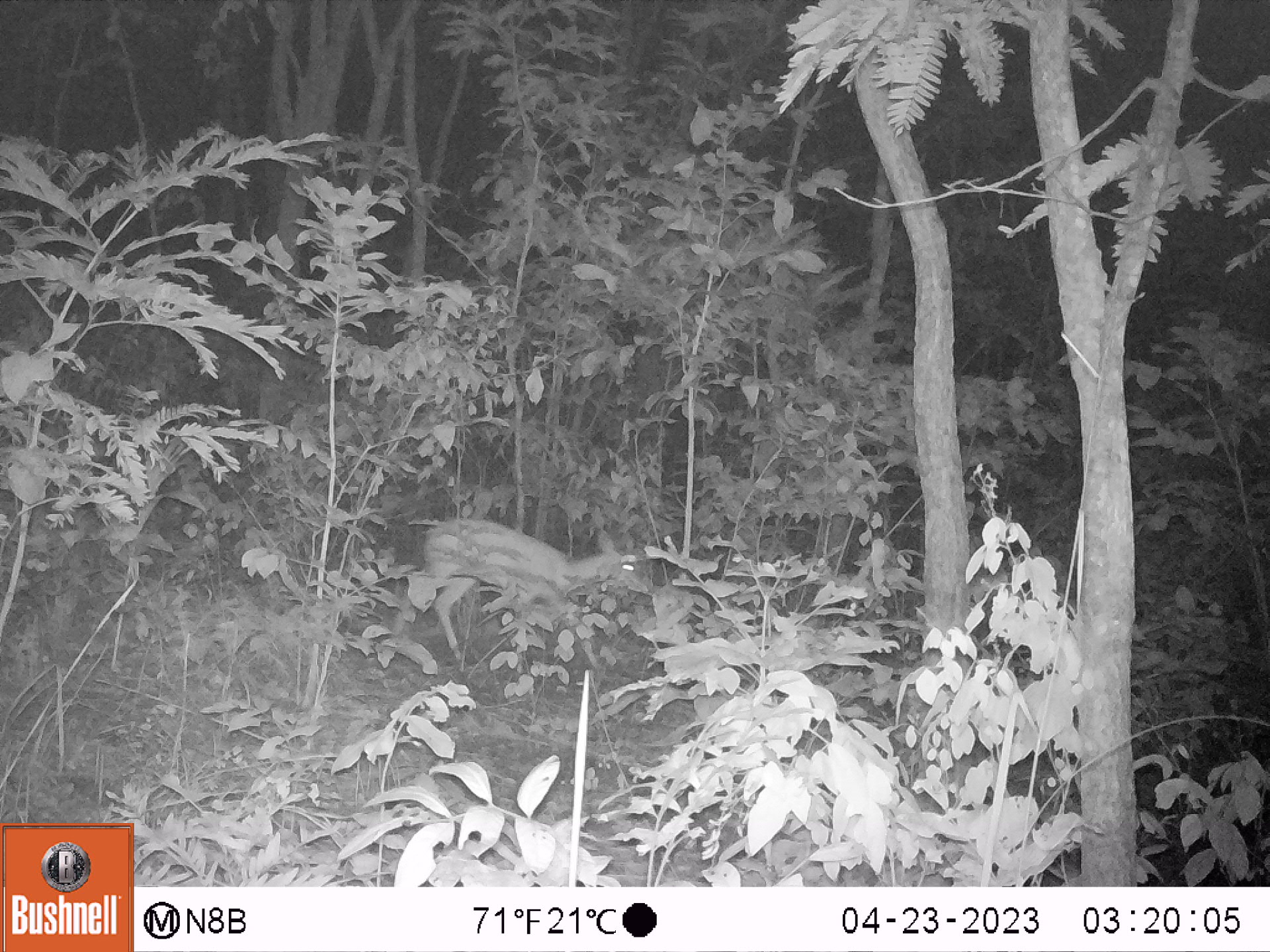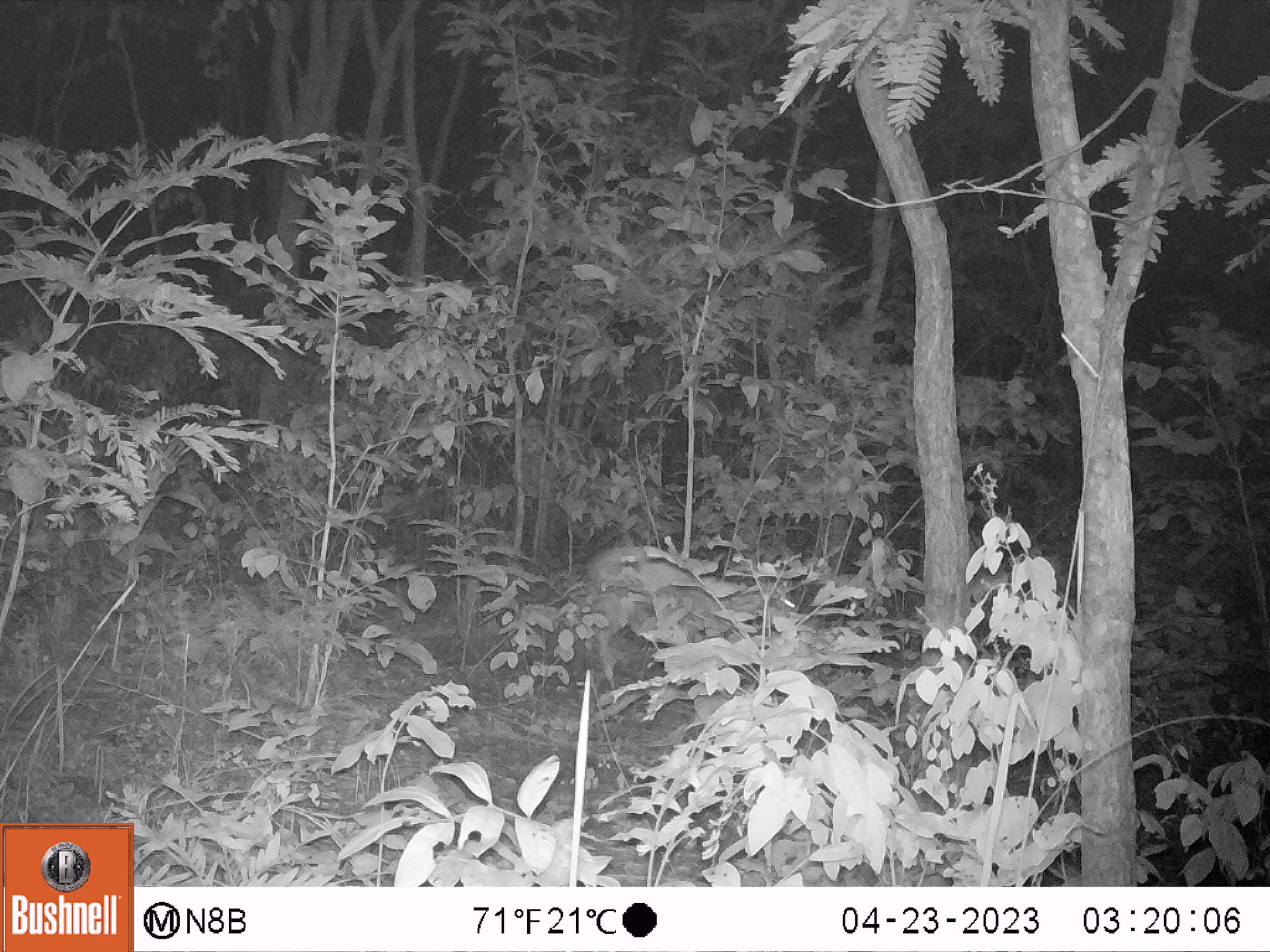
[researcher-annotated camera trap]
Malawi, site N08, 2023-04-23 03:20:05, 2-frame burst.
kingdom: Animalia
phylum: Chordata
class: Mammalia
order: Artiodactyla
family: Bovidae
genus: Tragelaphus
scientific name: Tragelaphus sylvaticus sylvaticus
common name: cape bushbuck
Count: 1.